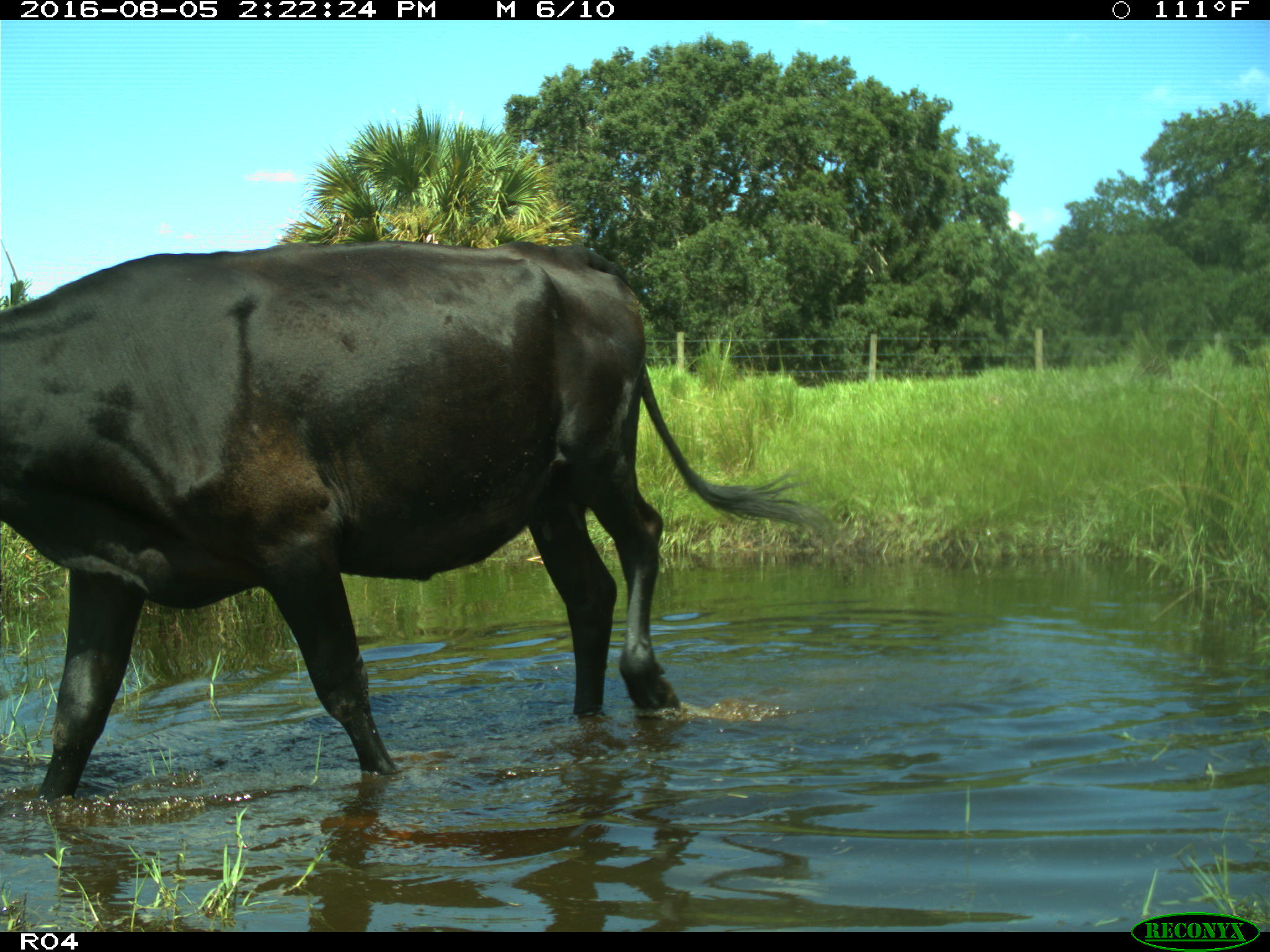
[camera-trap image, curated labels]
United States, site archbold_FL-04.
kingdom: Animalia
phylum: Chordata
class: Mammalia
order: Artiodactyla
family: Bovidae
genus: Bos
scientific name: Bos taurus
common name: domestic cow